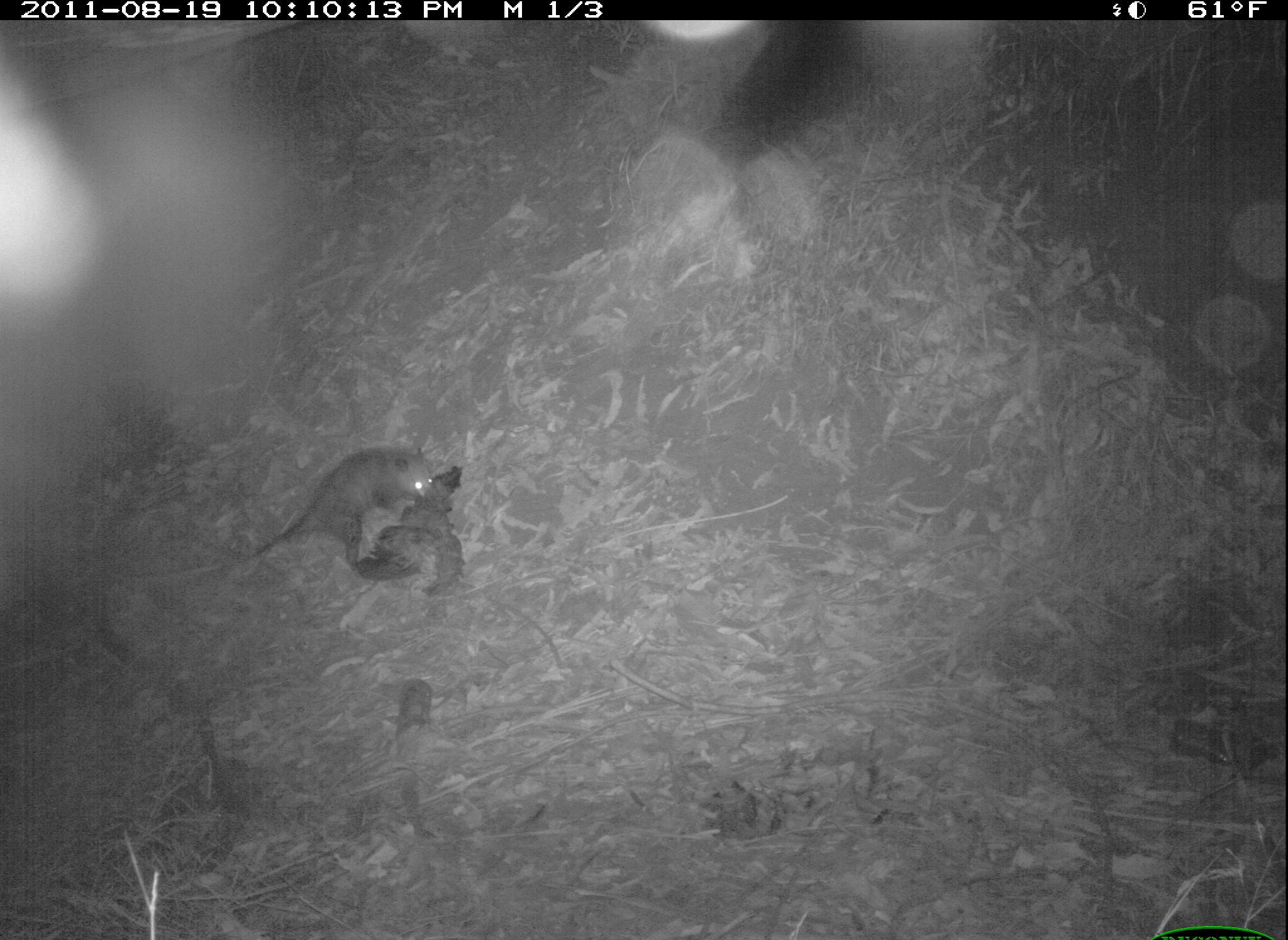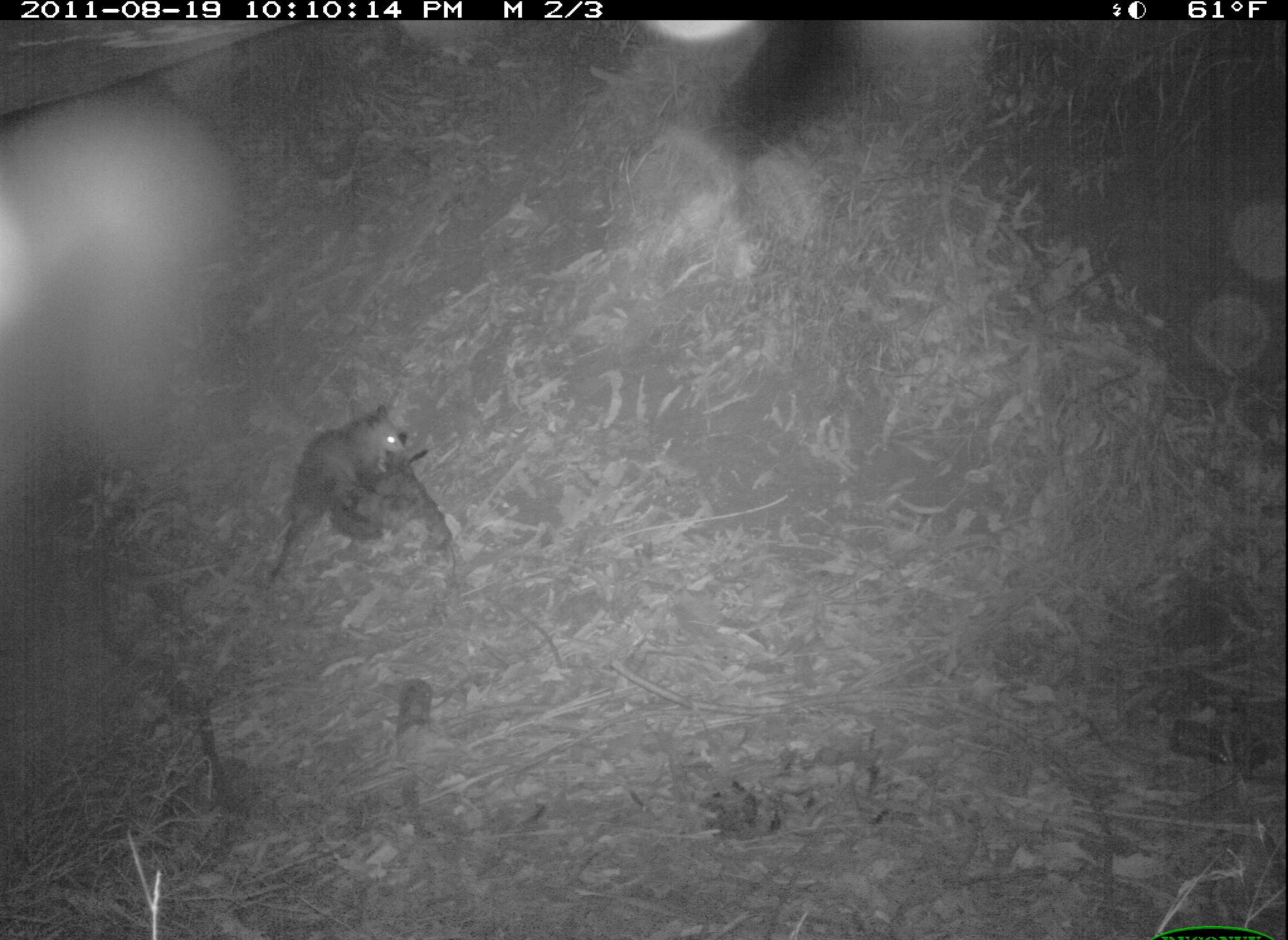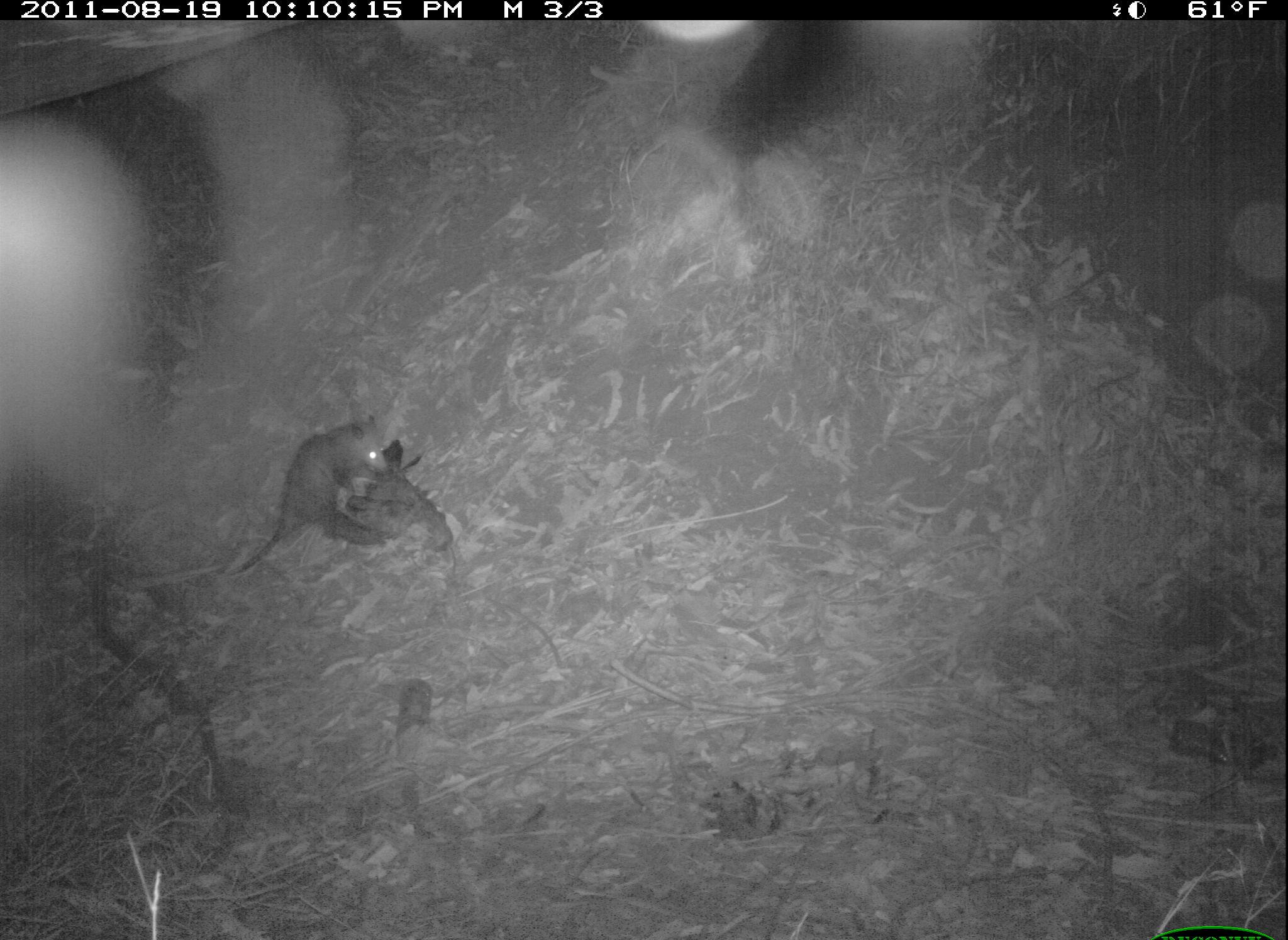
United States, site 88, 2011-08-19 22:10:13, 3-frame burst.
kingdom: Animalia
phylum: Chordata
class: Mammalia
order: Didelphimorphia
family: Didelphidae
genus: Didelphis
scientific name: Didelphis virginiana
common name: virginia opossum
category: opossum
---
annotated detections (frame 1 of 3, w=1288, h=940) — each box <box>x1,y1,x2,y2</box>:
opossum: <box>233,448,462,591</box>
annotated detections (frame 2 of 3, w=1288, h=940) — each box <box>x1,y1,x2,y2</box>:
opossum: <box>266,403,419,561</box>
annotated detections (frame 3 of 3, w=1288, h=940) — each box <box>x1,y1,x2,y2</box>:
opossum: <box>221,404,401,581</box>